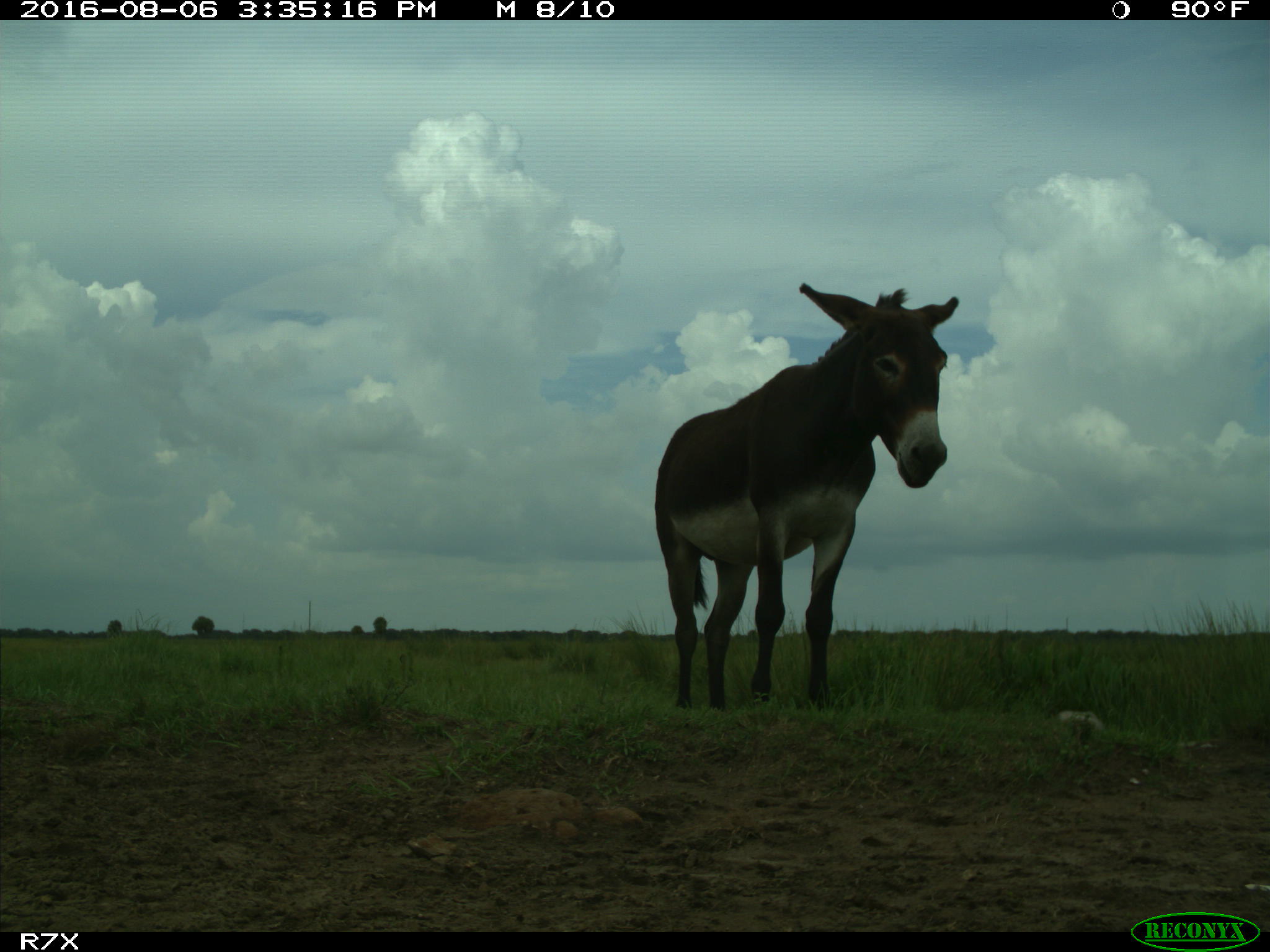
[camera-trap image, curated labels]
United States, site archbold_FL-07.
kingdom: Animalia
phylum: Chordata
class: Mammalia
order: Perissodactyla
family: Equidae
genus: Equus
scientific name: Equus africanus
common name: african wild ass